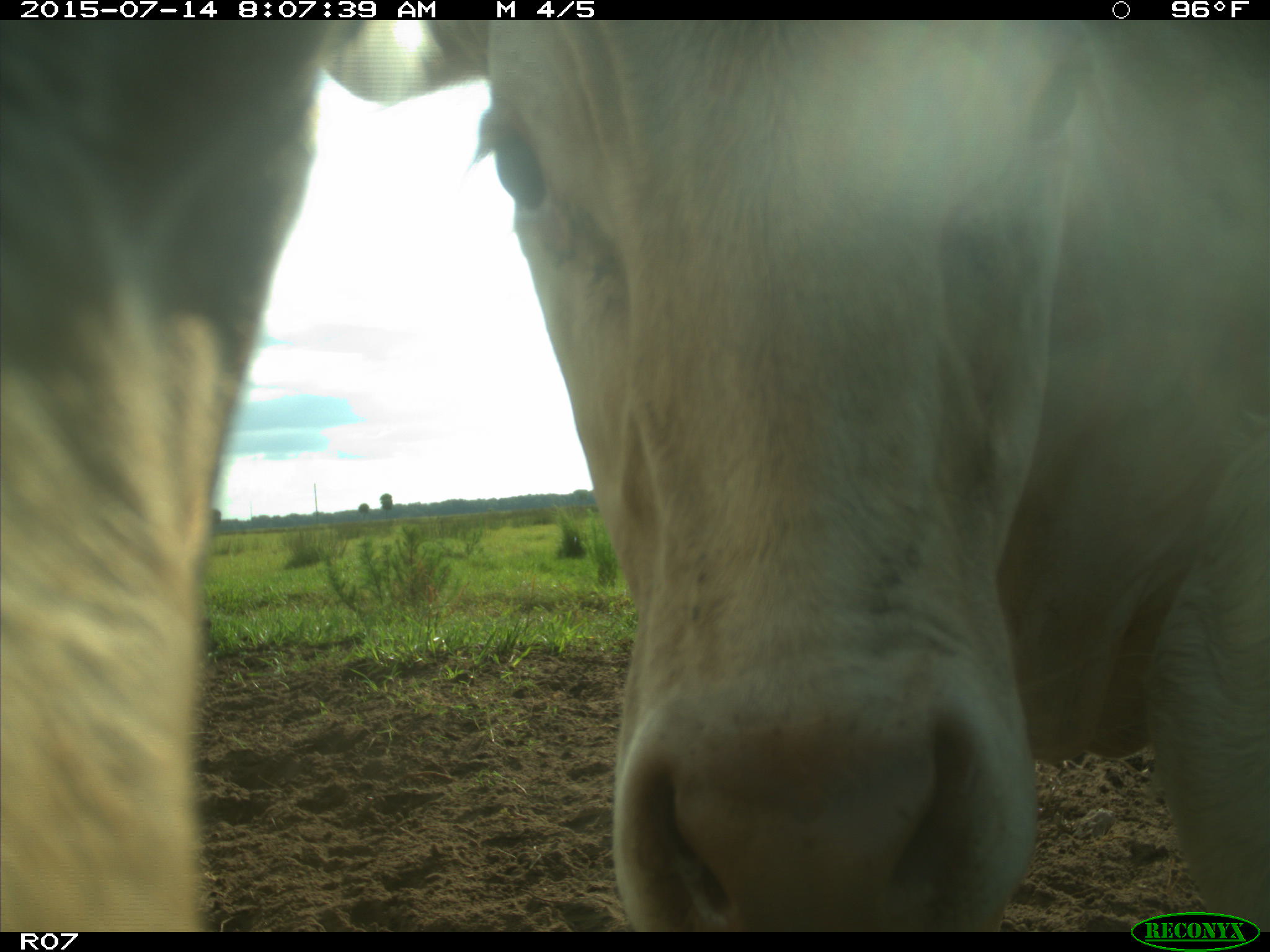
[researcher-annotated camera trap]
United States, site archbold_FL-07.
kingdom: Animalia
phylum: Chordata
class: Mammalia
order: Artiodactyla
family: Bovidae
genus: Bos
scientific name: Bos taurus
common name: domestic cow